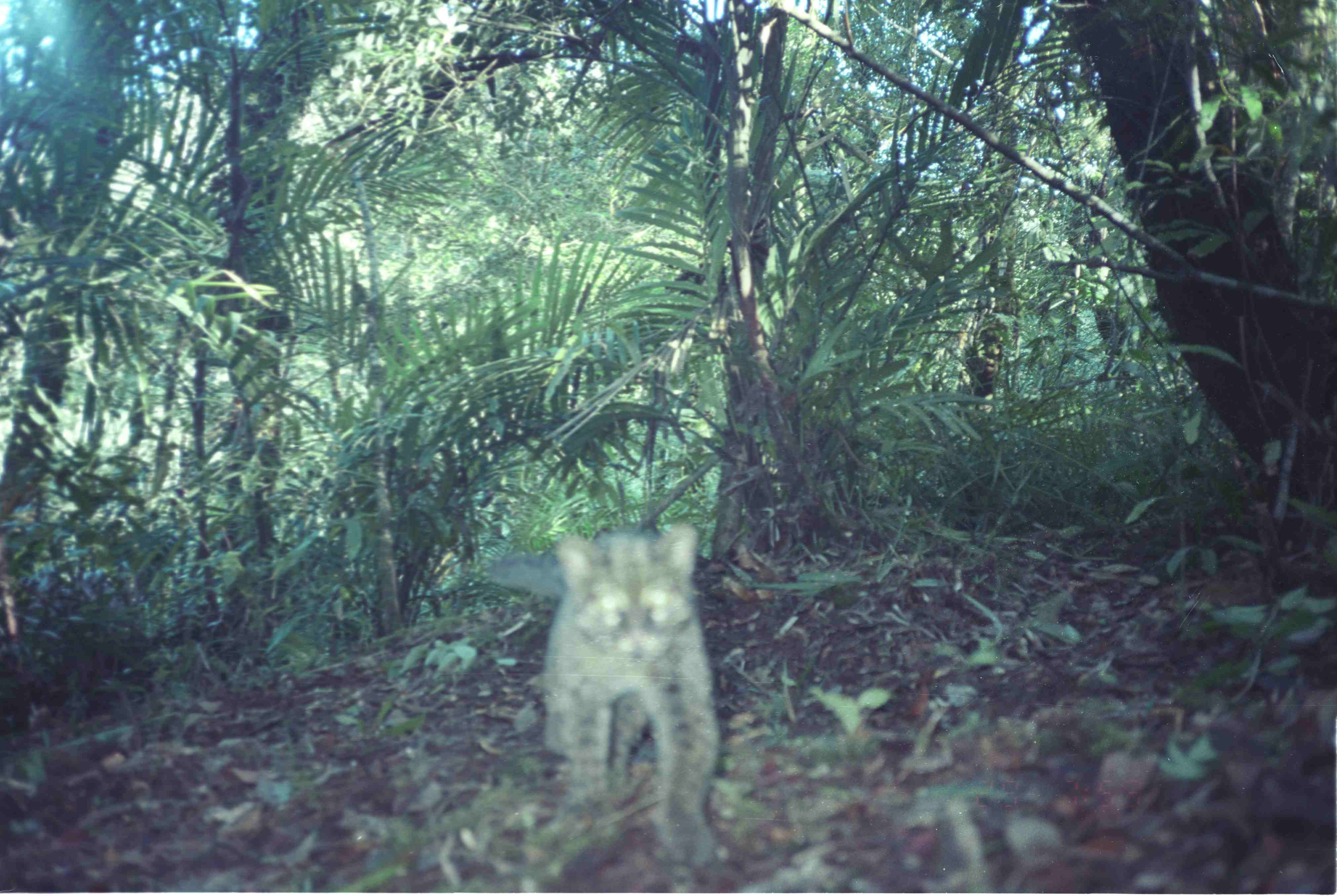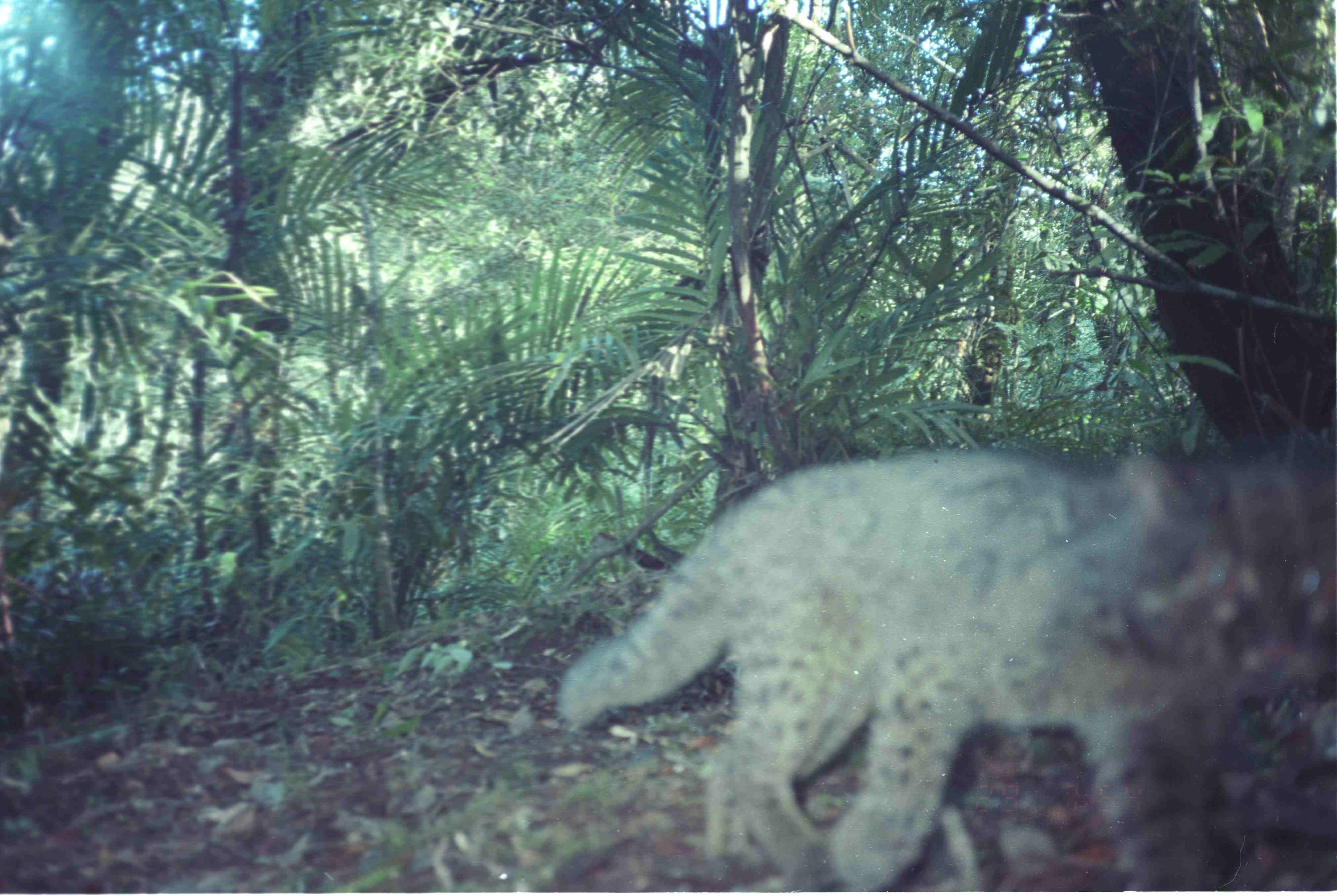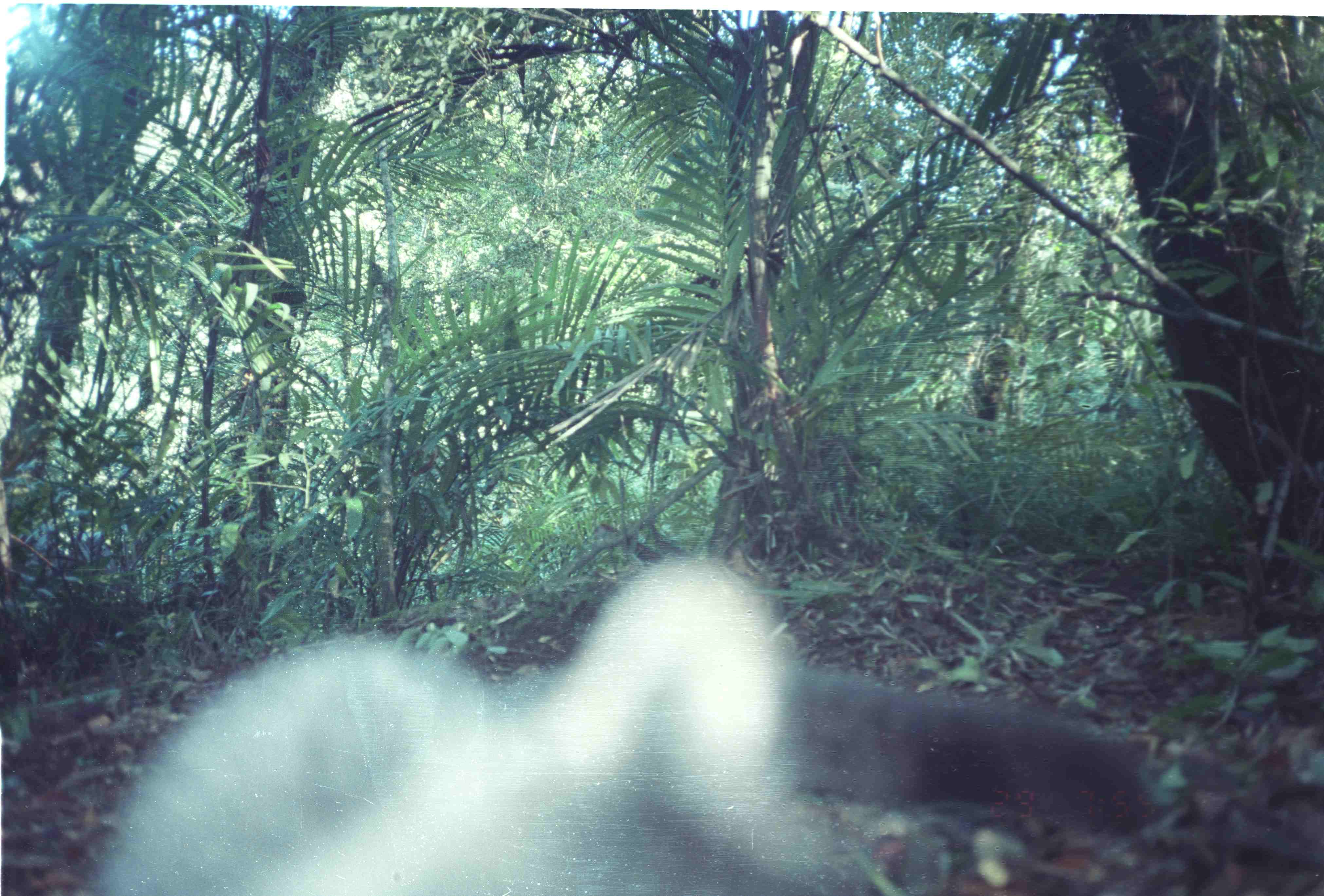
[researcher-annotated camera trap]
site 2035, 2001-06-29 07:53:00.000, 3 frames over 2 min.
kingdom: Animalia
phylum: Chordata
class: Mammalia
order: Carnivora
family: Felidae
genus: Pardofelis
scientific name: Pardofelis marmorata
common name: marbled cat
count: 1